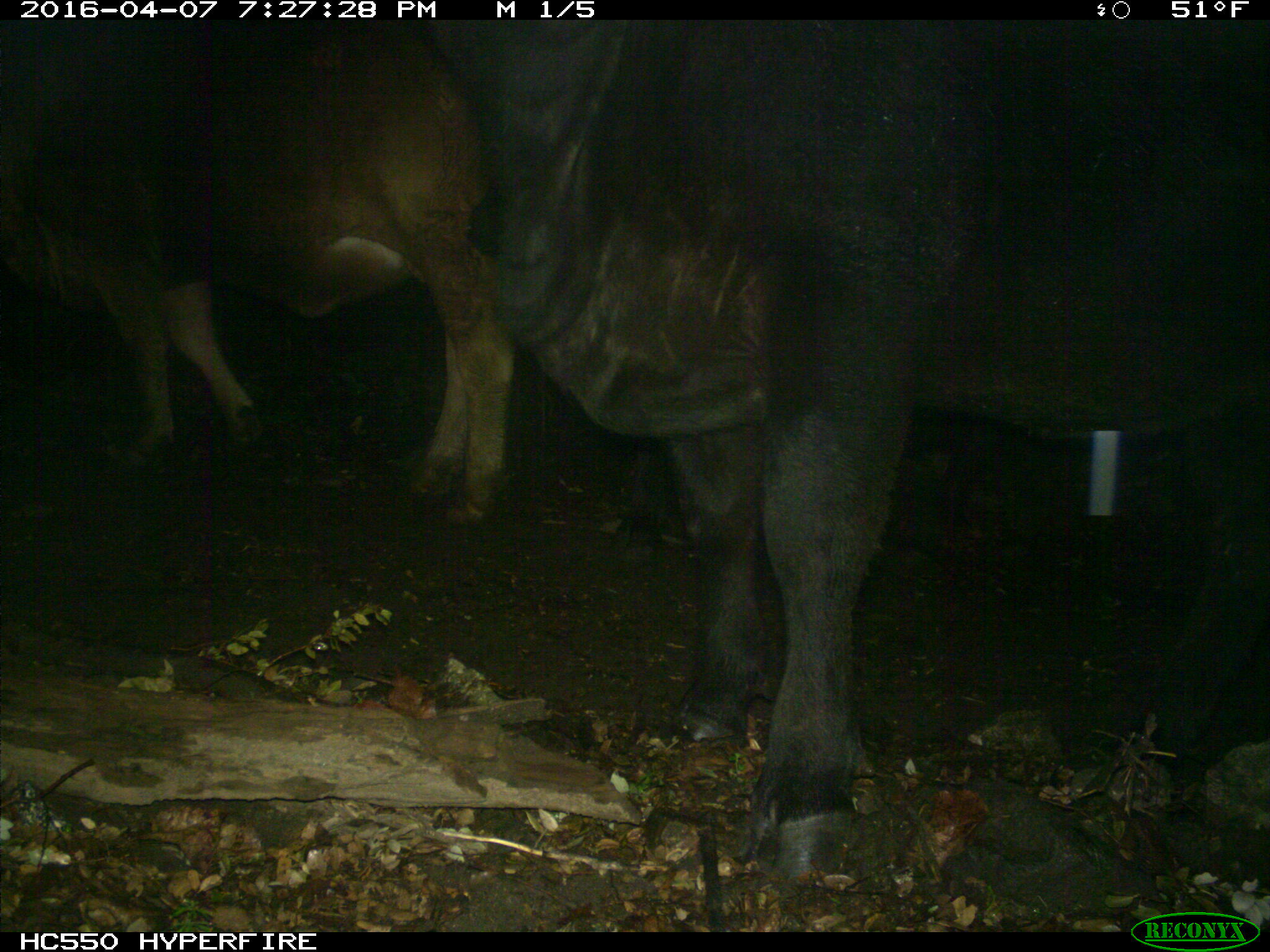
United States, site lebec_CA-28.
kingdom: Animalia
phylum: Chordata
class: Mammalia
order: Artiodactyla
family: Bovidae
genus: Bos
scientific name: Bos taurus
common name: domestic cow